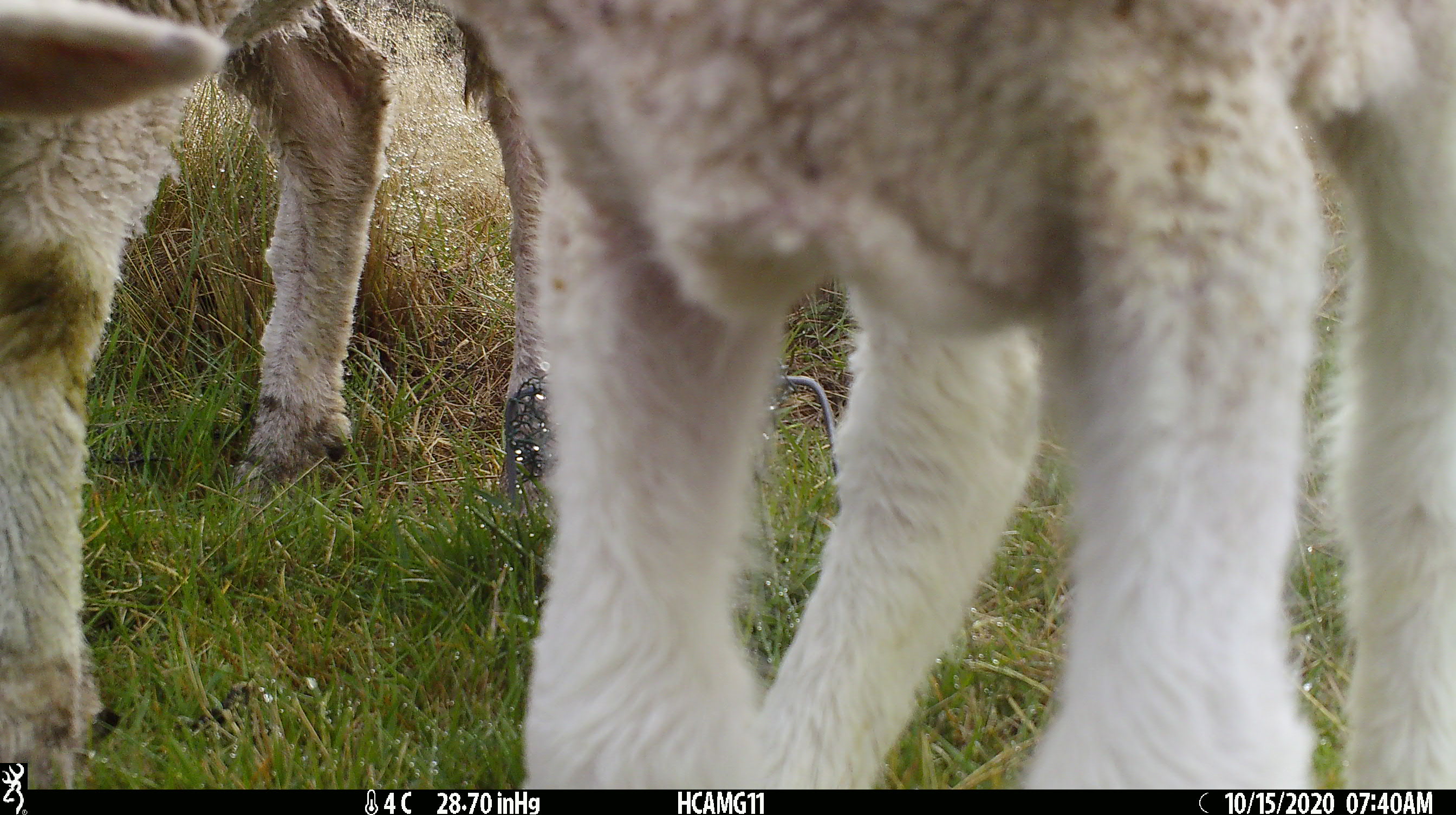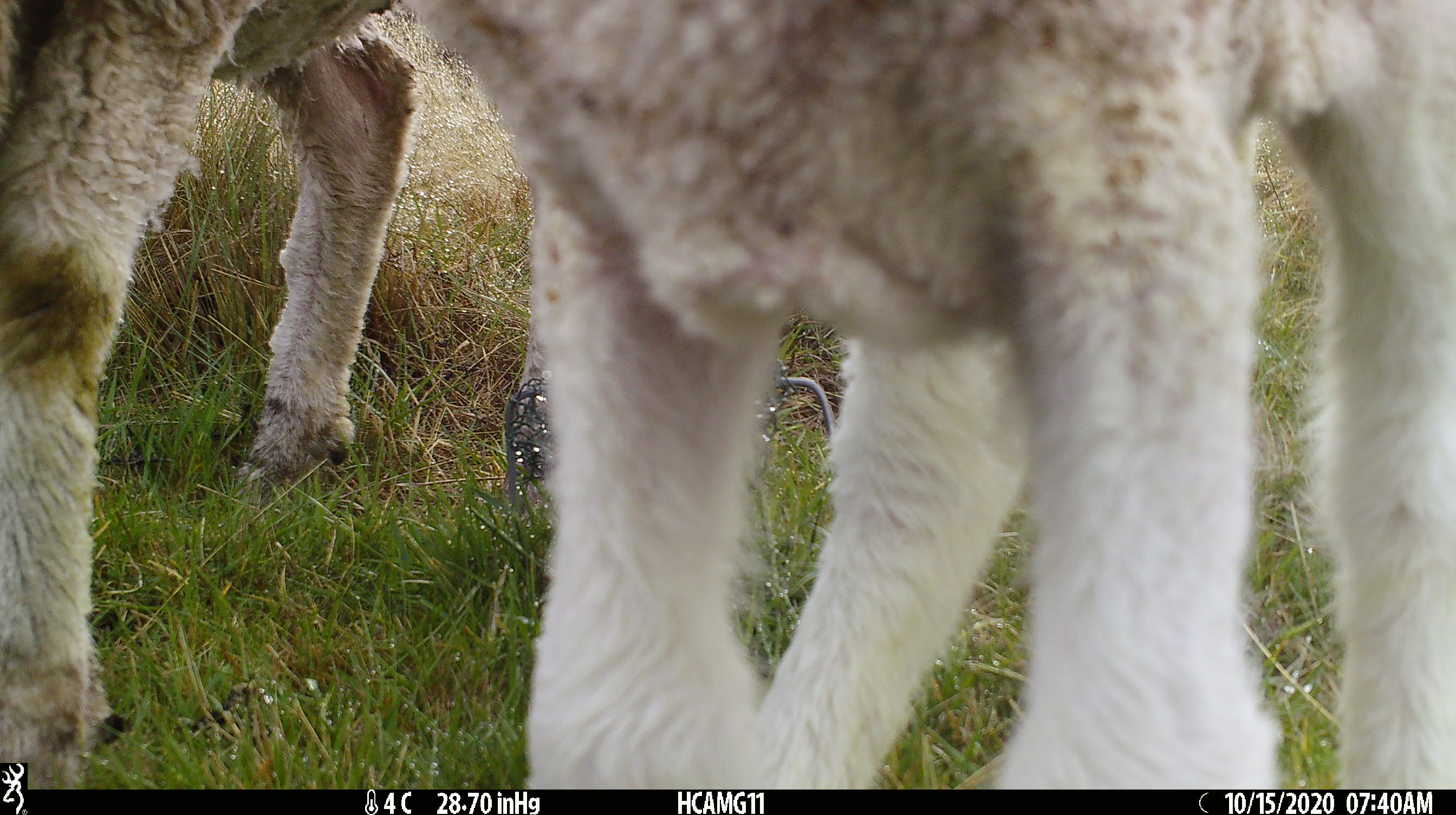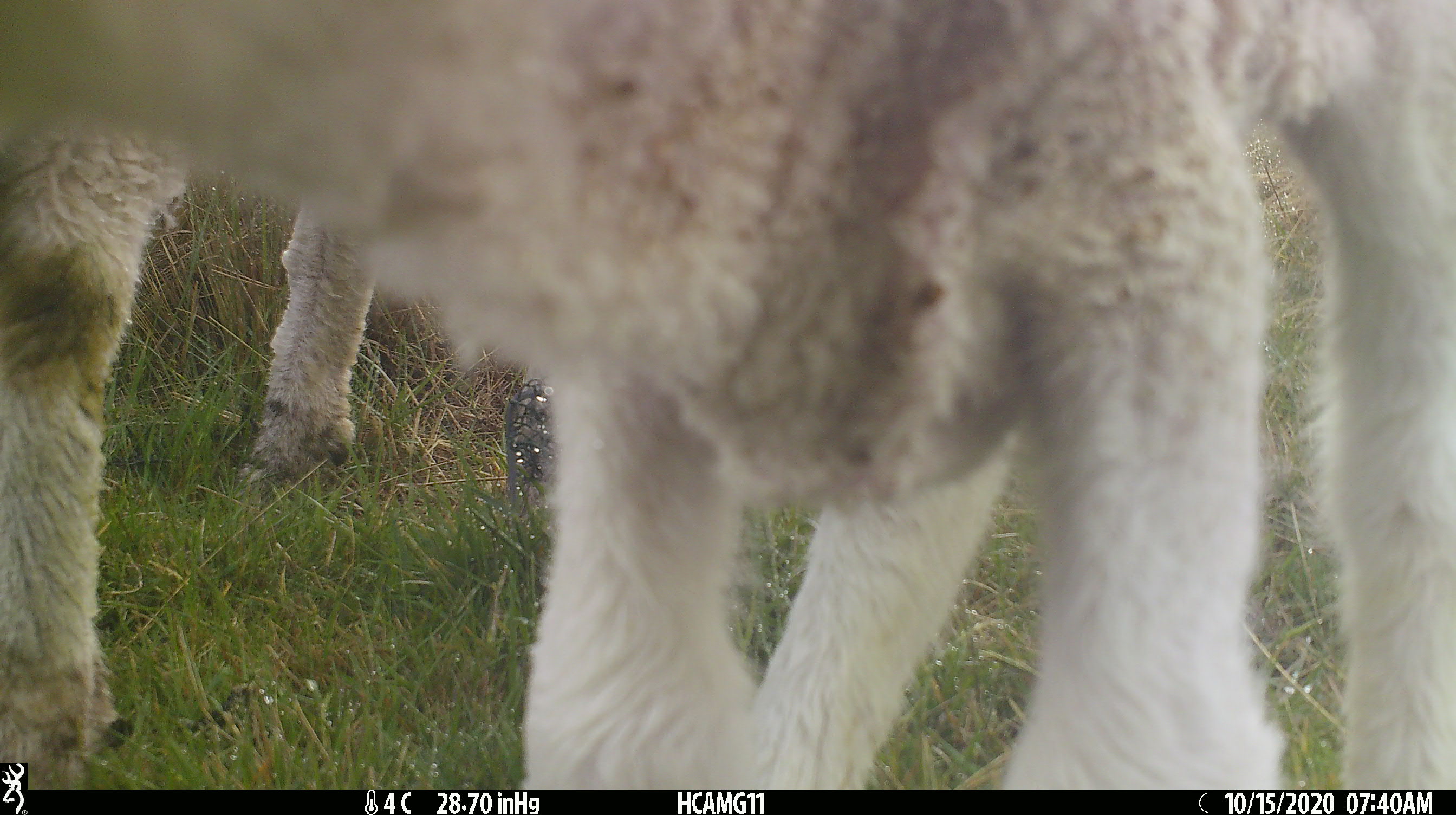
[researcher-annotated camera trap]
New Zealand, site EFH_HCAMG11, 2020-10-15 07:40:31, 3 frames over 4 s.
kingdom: Animalia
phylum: Chordata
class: Mammalia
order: Artiodactyla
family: Bovidae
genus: Ovis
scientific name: Ovis aries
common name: domestic sheep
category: sheep